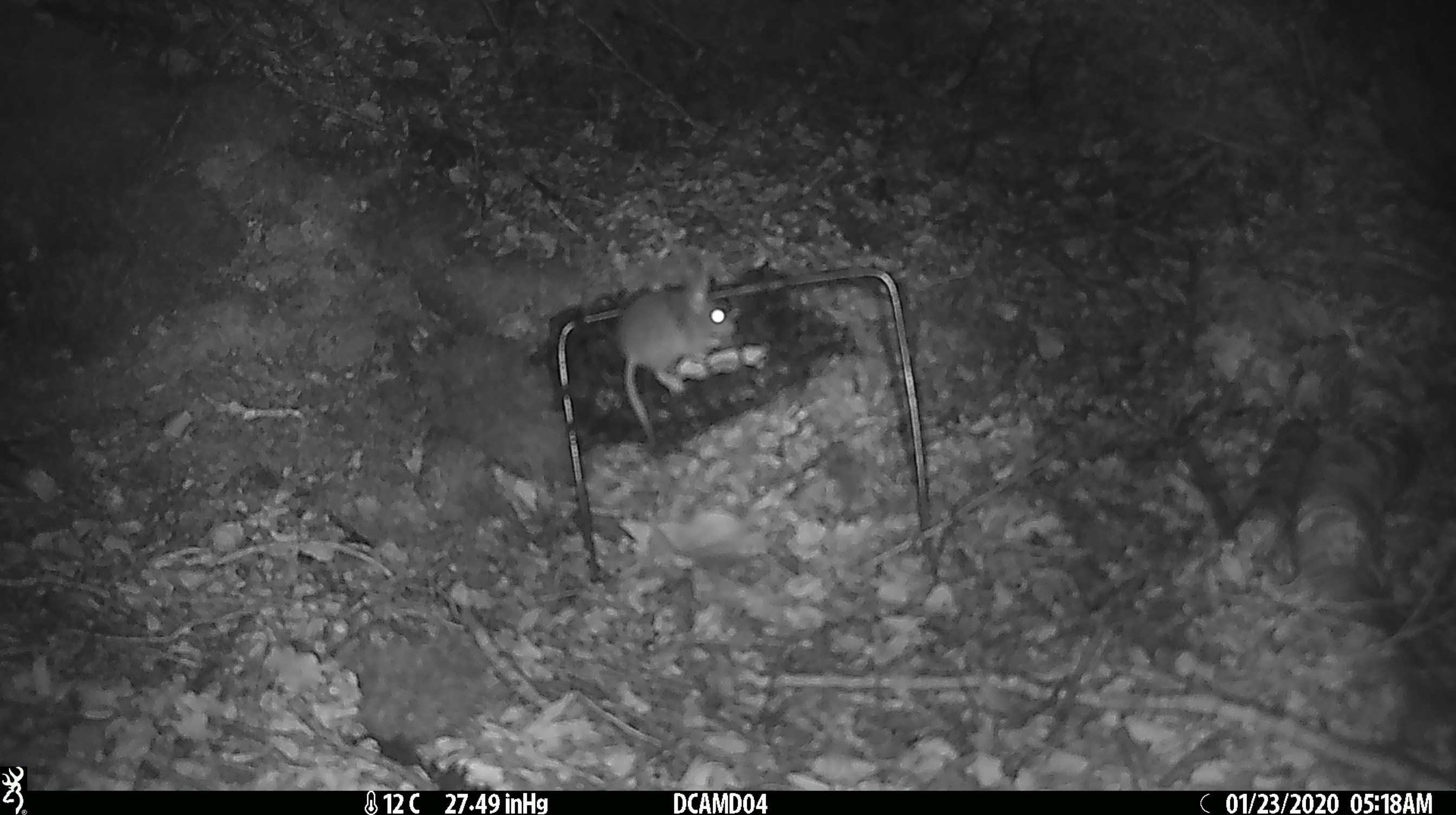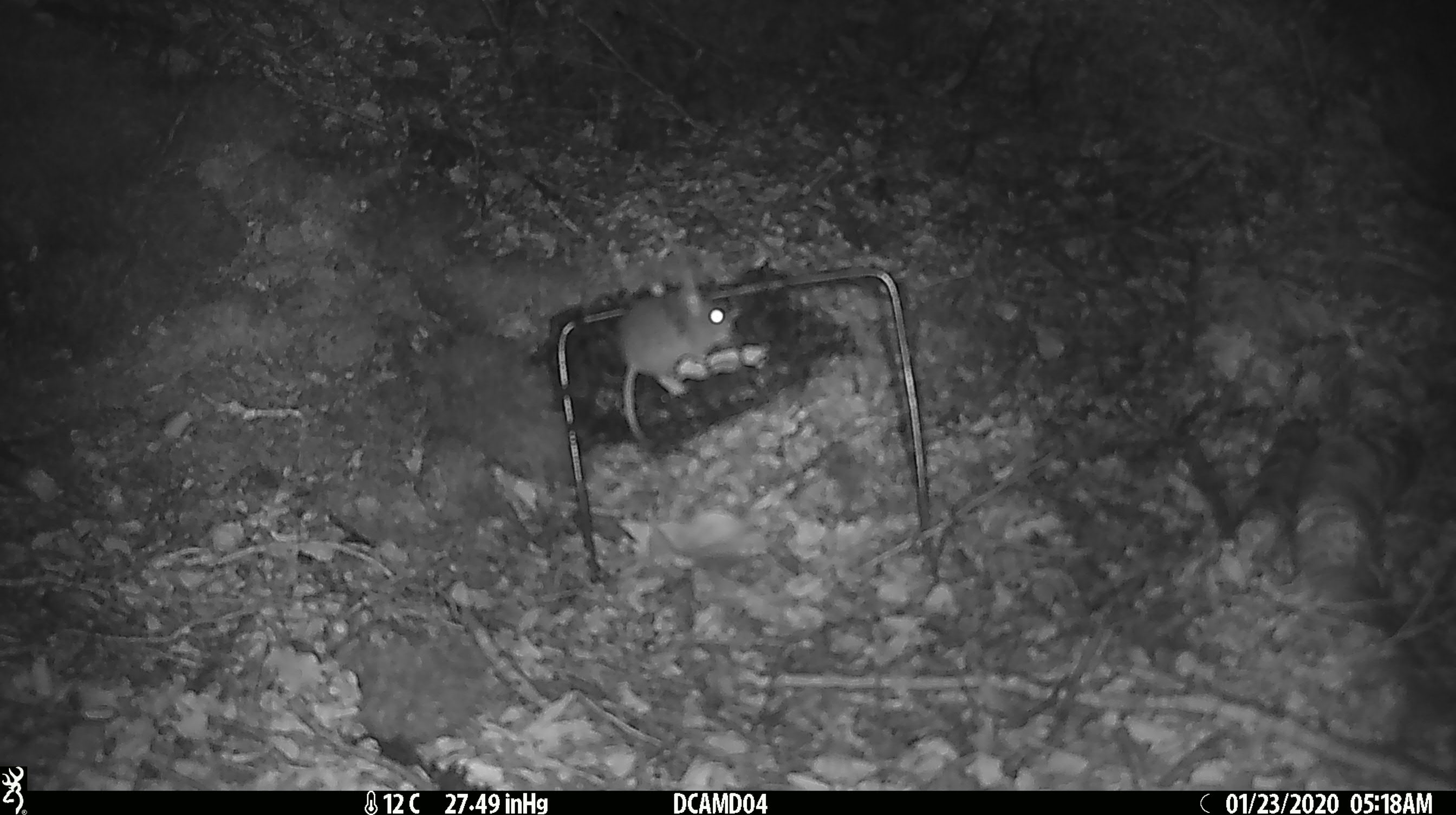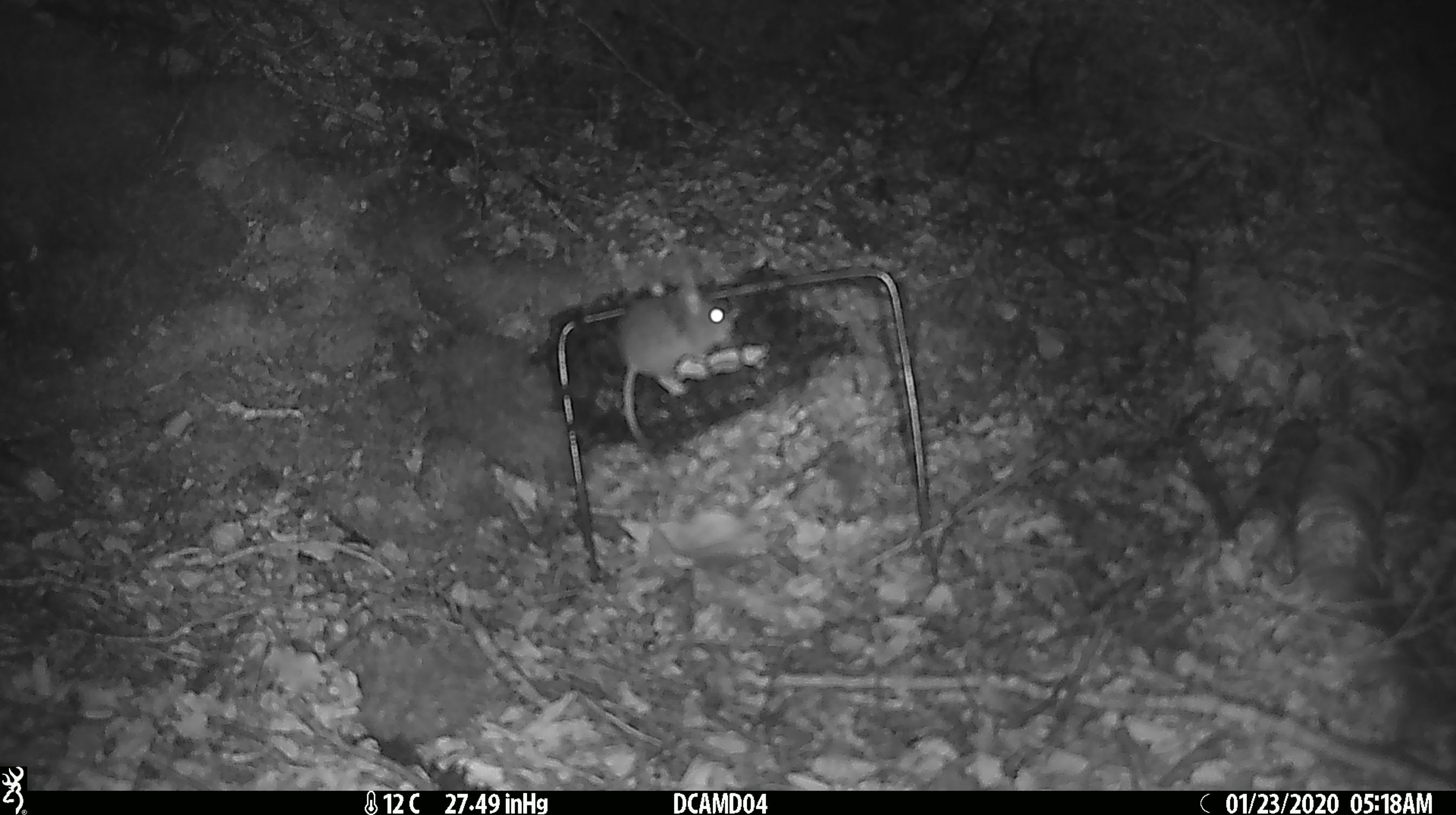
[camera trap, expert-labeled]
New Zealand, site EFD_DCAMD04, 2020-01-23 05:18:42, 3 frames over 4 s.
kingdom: Animalia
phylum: Chordata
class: Mammalia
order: Rodentia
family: Muridae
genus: Mus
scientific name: Mus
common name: mouse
Mouse (Mus).